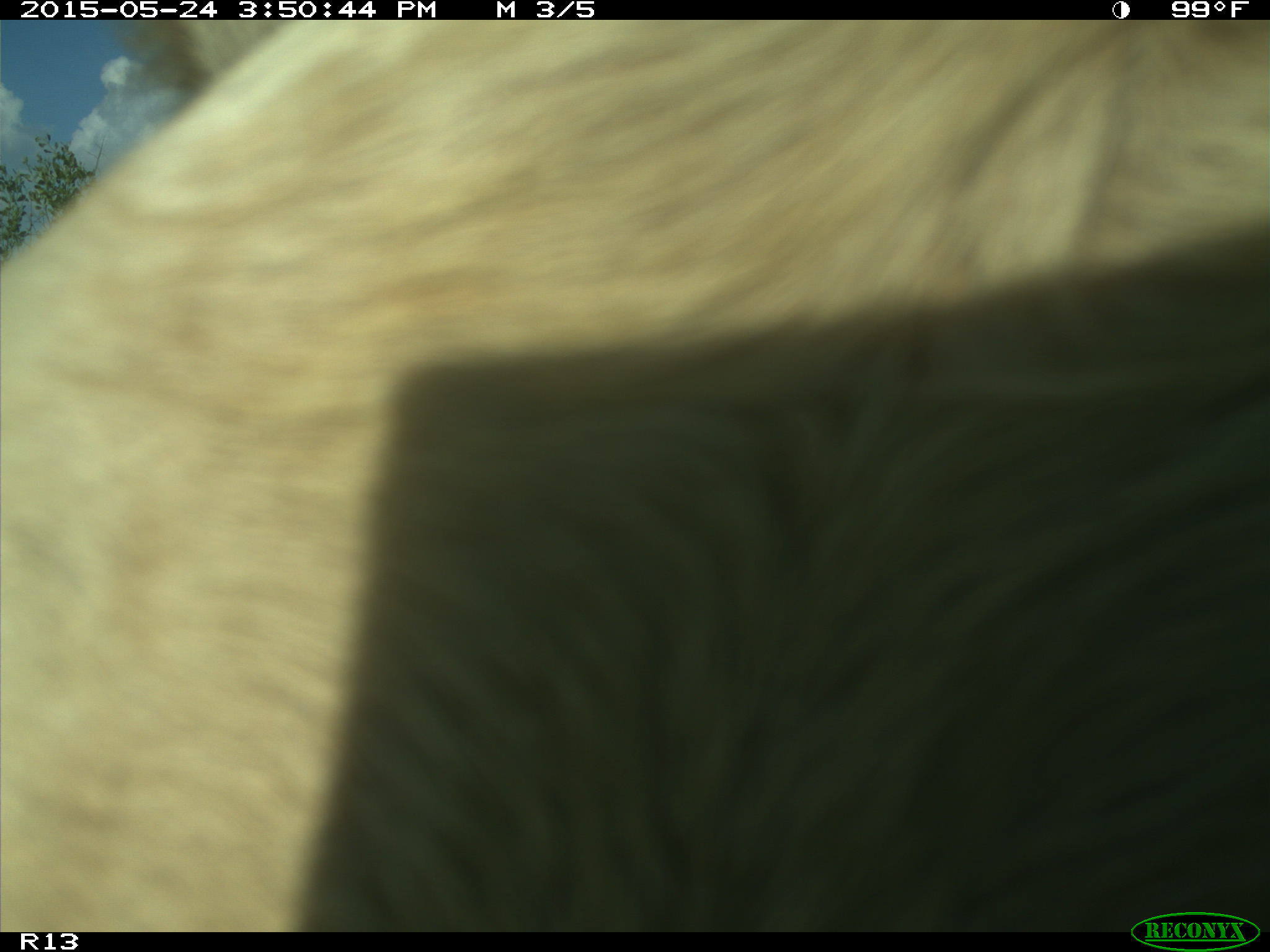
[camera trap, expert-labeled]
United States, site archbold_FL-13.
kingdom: Animalia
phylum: Chordata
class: Mammalia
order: Artiodactyla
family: Bovidae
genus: Bos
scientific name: Bos taurus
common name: domestic cow